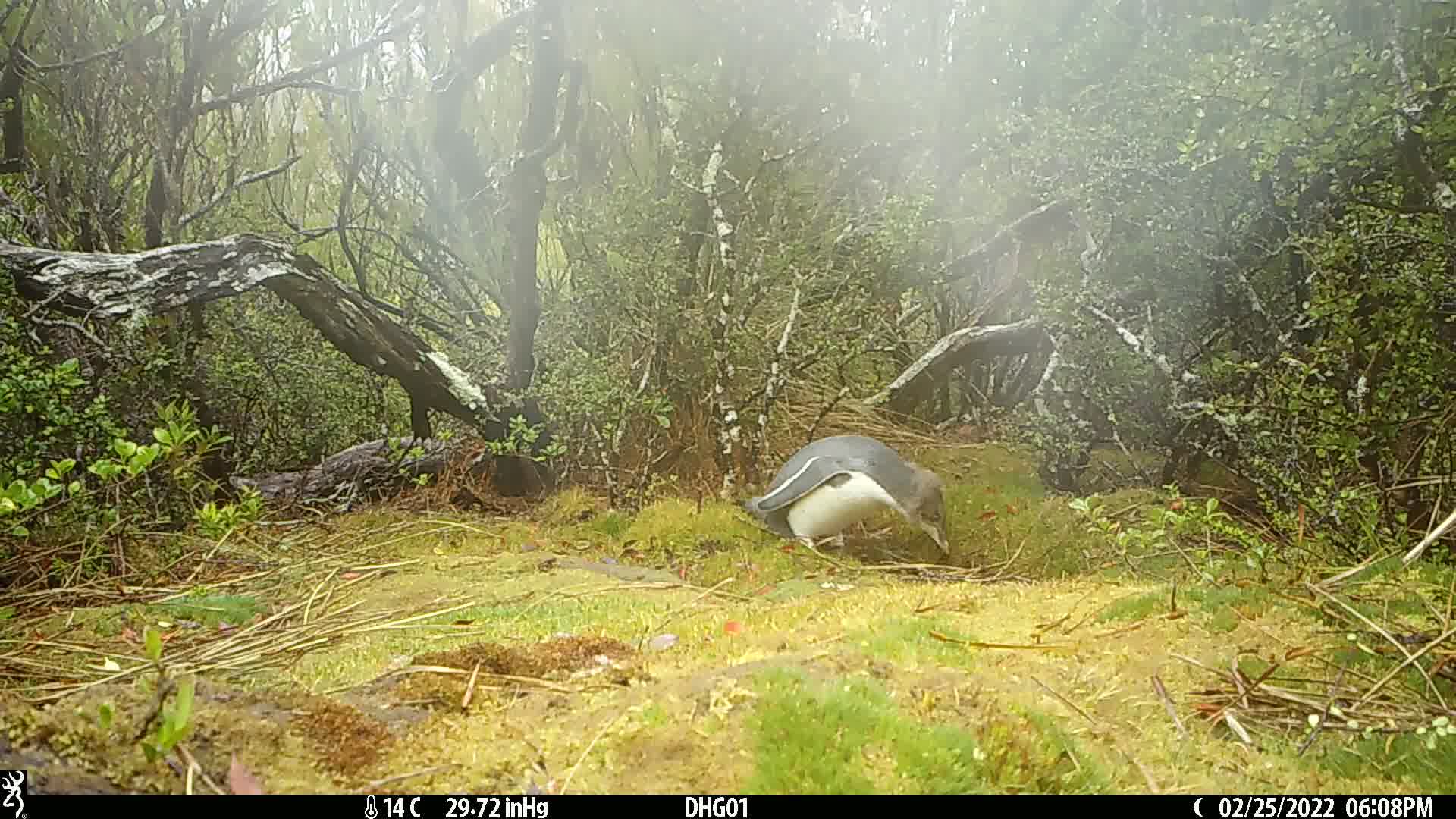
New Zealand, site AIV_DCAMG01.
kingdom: Animalia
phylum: Chordata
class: Aves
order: Sphenisciformes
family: Spheniscidae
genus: Megadyptes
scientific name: Megadyptes antipodes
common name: yellow-eyed penguin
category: yellow eyed penguin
Yellow eyed penguin (yellow-eyed penguin) (Megadyptes antipodes).